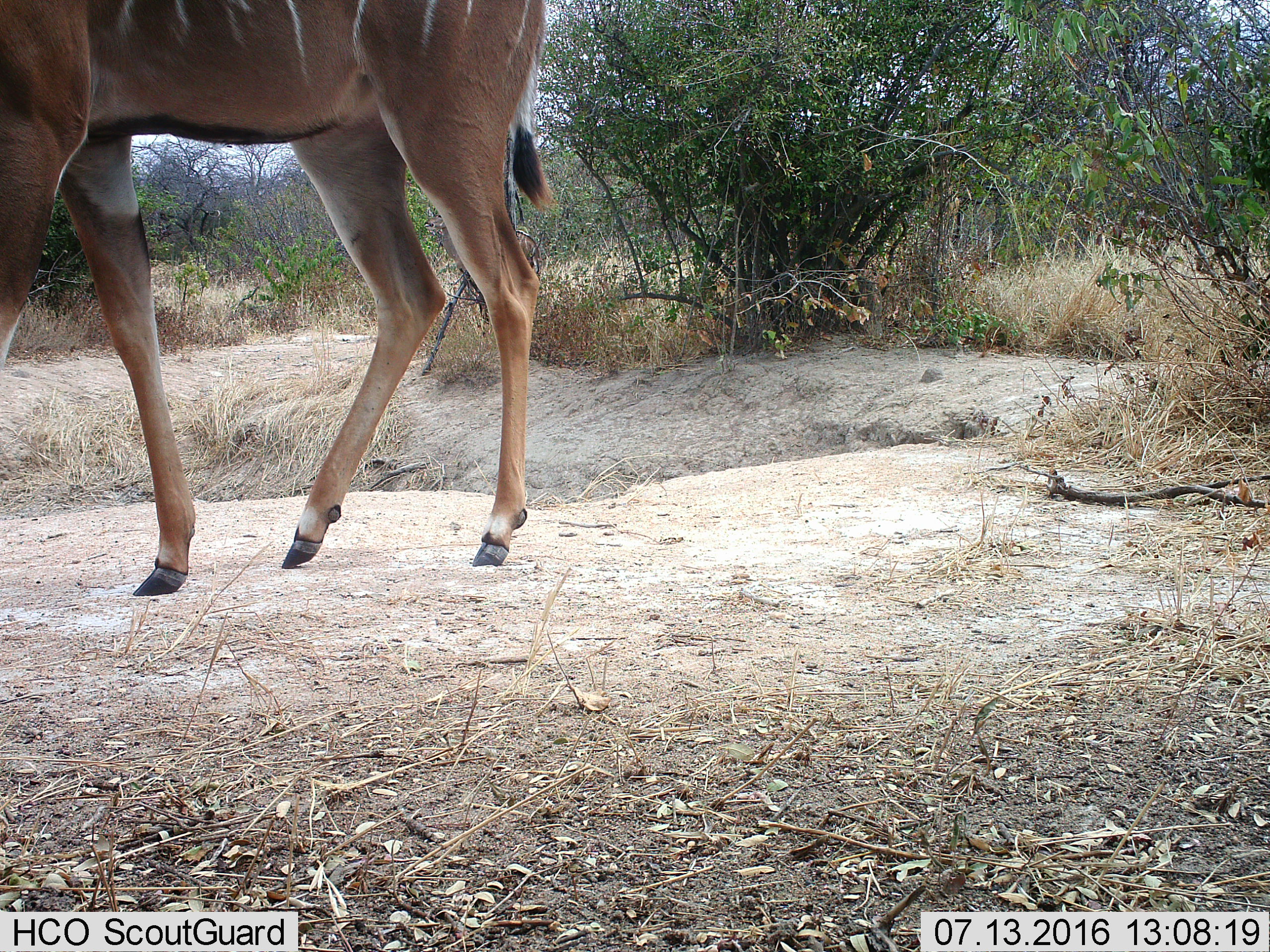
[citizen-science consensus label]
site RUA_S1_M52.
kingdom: Animalia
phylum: Chordata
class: Mammalia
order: Artiodactyla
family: Bovidae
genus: Tragelaphus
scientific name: Tragelaphus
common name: kudu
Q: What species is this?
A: Kudu (Tragelaphus).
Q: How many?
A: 1.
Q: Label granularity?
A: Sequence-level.